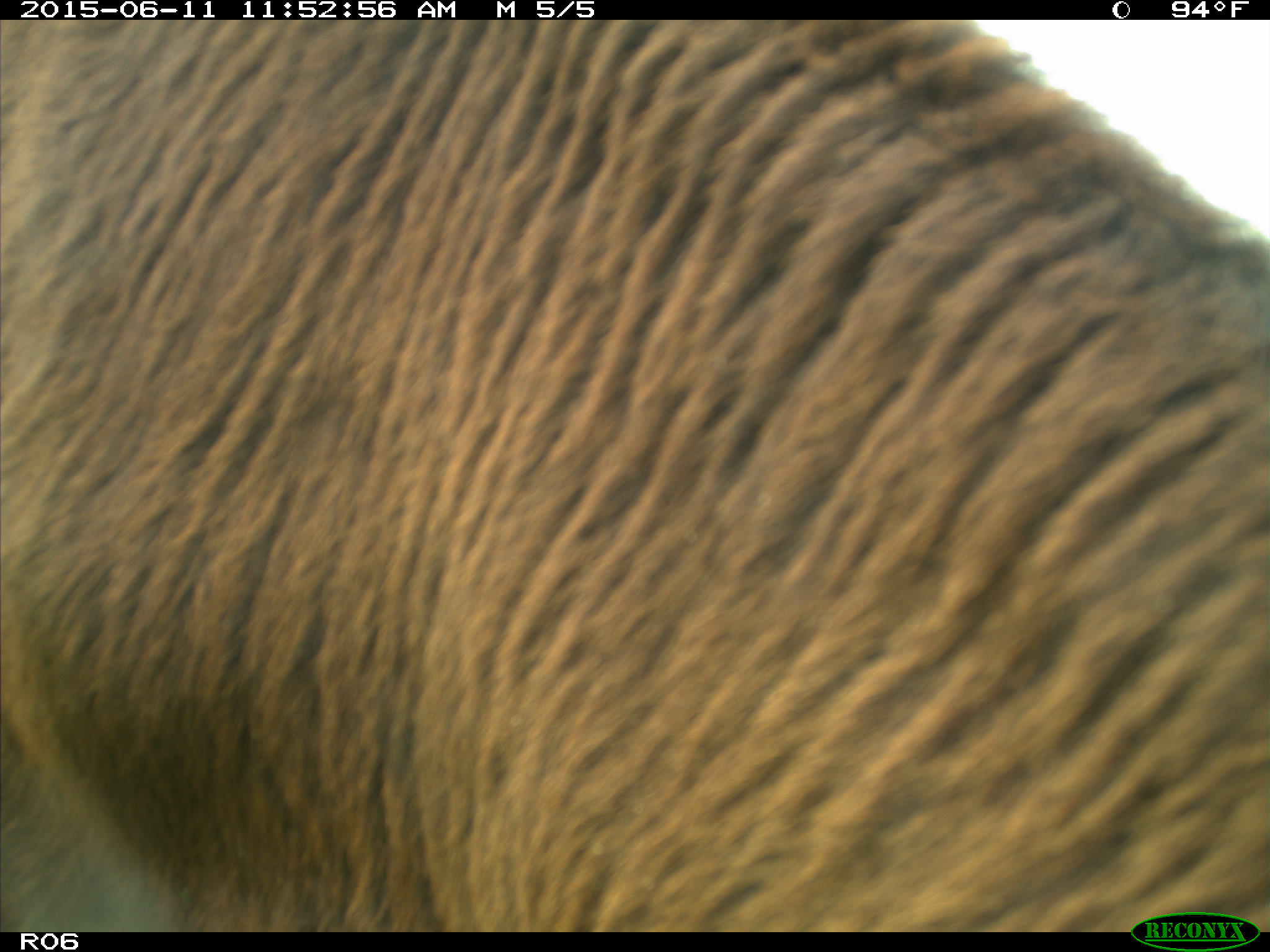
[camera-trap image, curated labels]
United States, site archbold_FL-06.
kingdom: Animalia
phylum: Chordata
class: Mammalia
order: Artiodactyla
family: Bovidae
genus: Bos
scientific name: Bos taurus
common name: domestic cow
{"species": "Bos taurus (domestic cow)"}